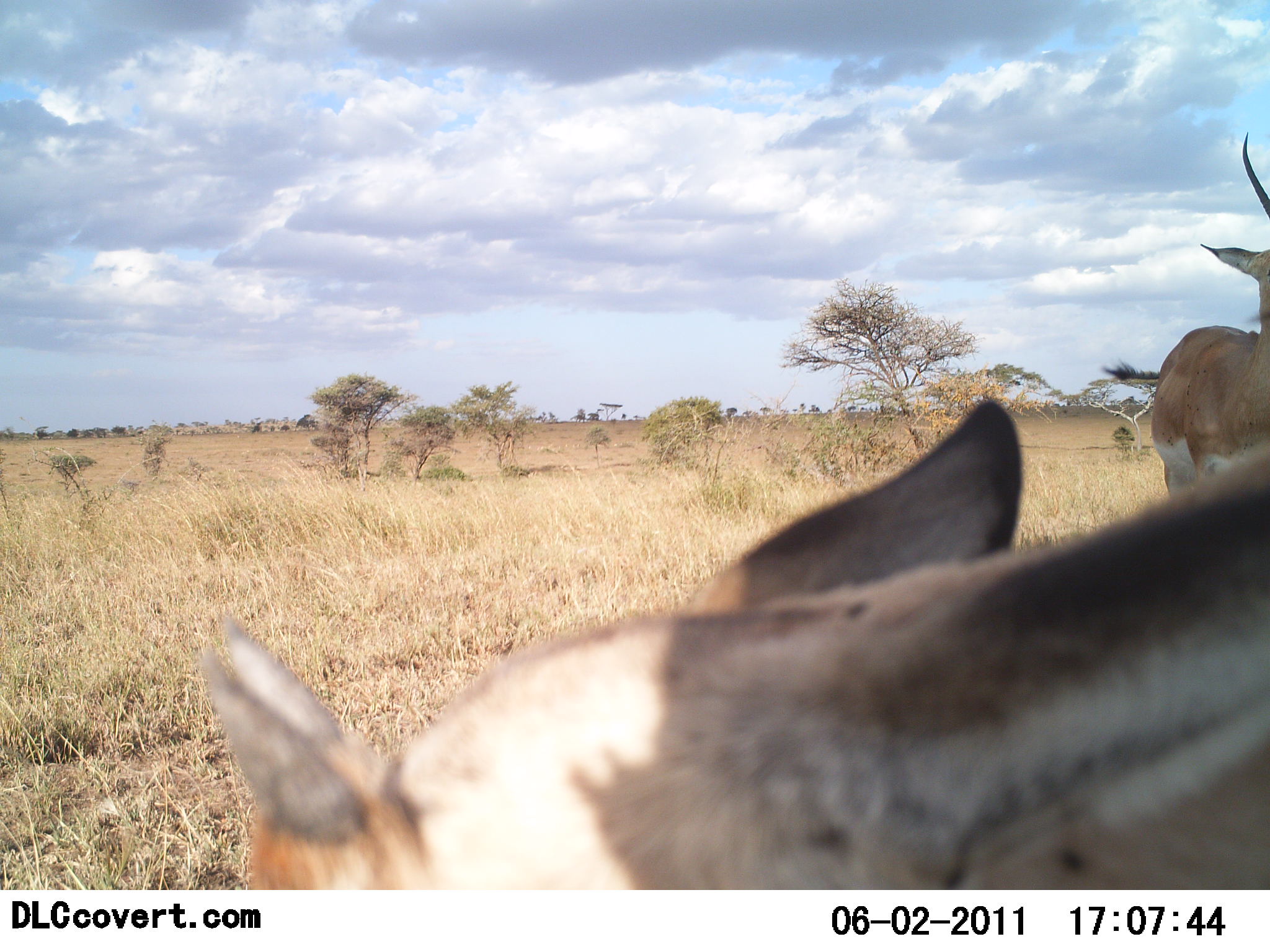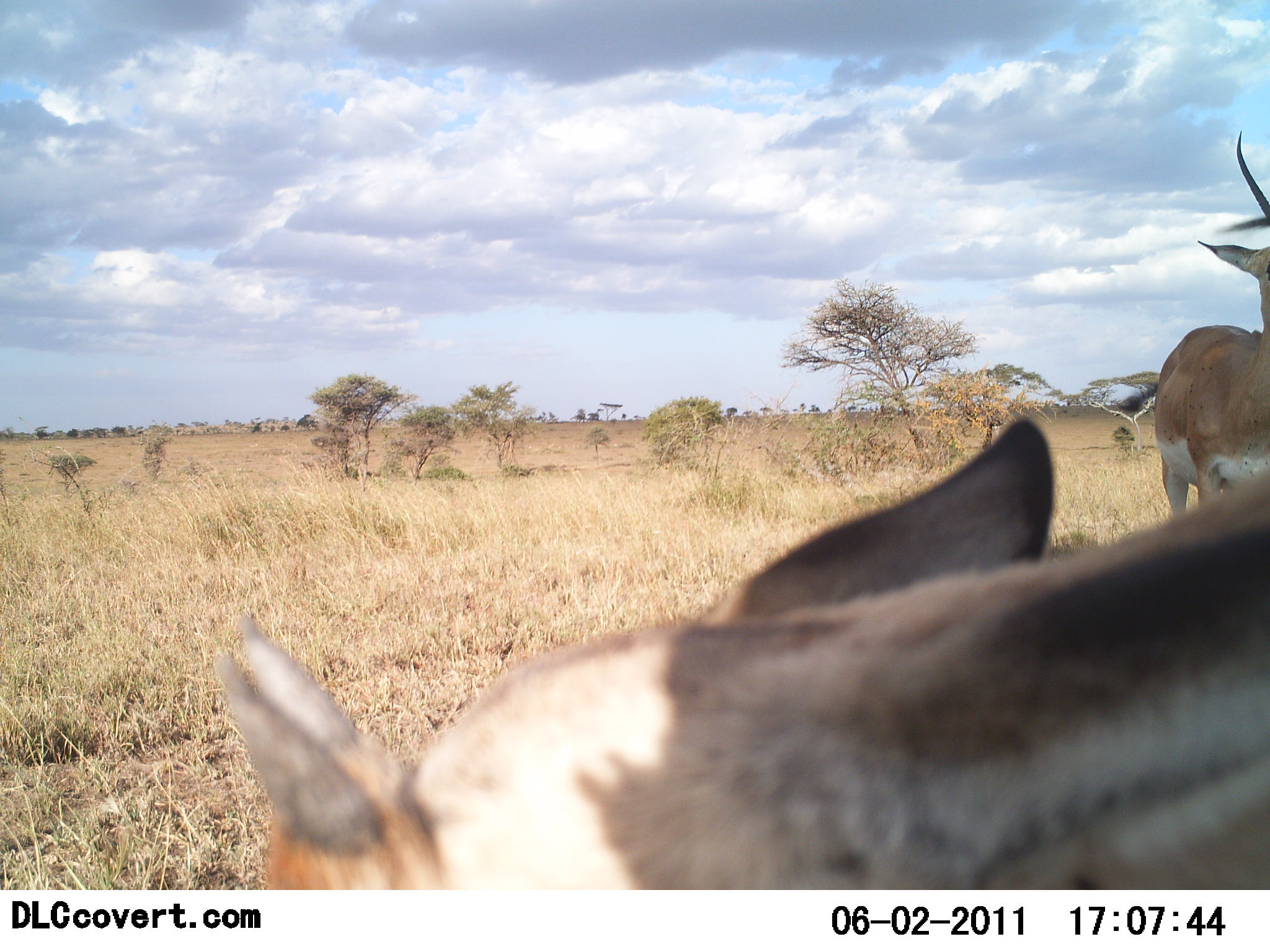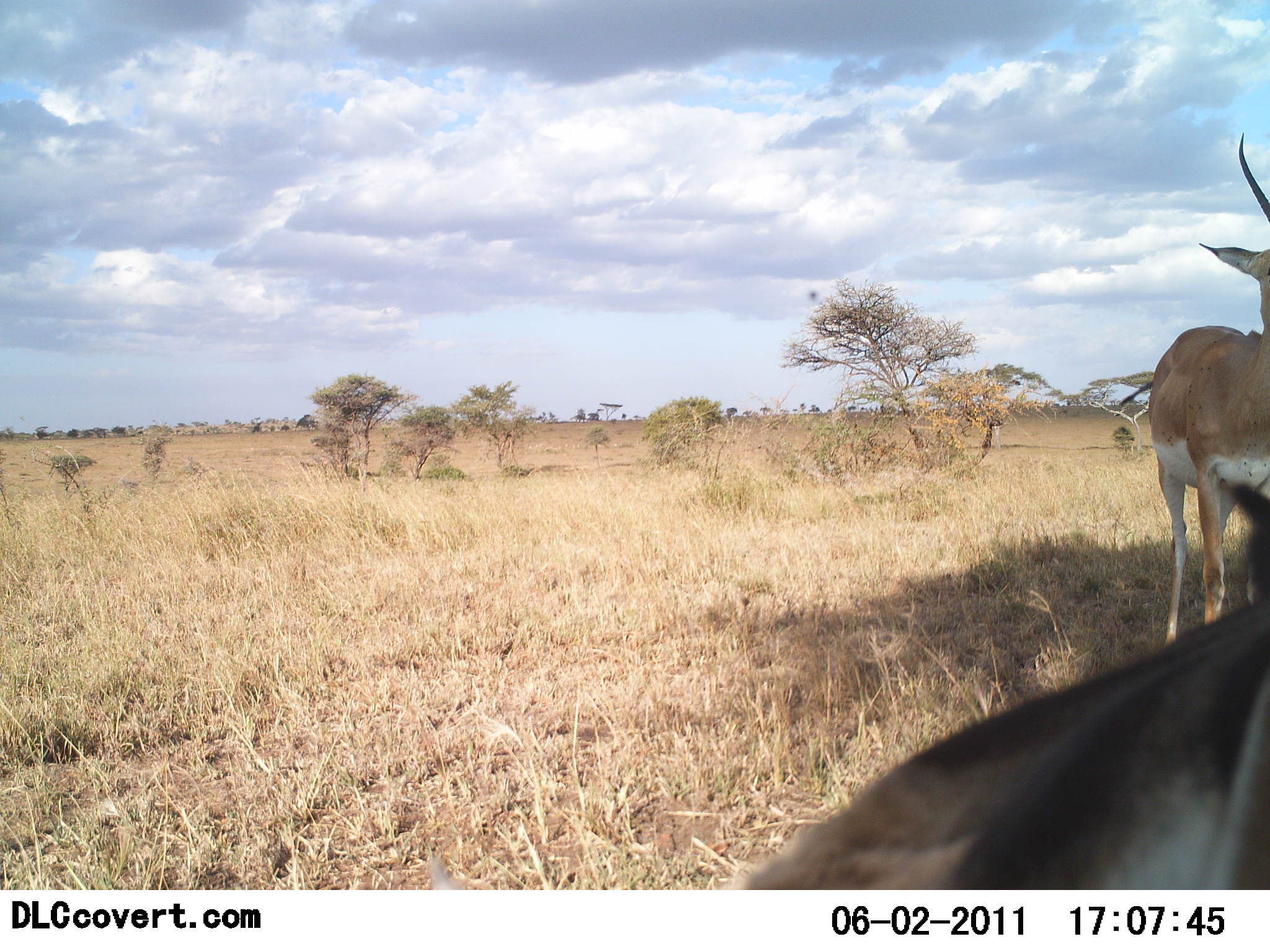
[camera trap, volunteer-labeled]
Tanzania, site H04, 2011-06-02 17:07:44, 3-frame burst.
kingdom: Animalia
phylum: Chordata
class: Mammalia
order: Artiodactyla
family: Bovidae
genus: Nanger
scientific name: Nanger granti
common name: grant's gazelle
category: gazellegrants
Gazellegrants (grant's gazelle) (Nanger granti), count 2. Behavior (volunteer vote fractions): standing 85%, resting 8%, moving 0%, interacting 0%. Young present (vote fraction): 0%. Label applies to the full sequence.